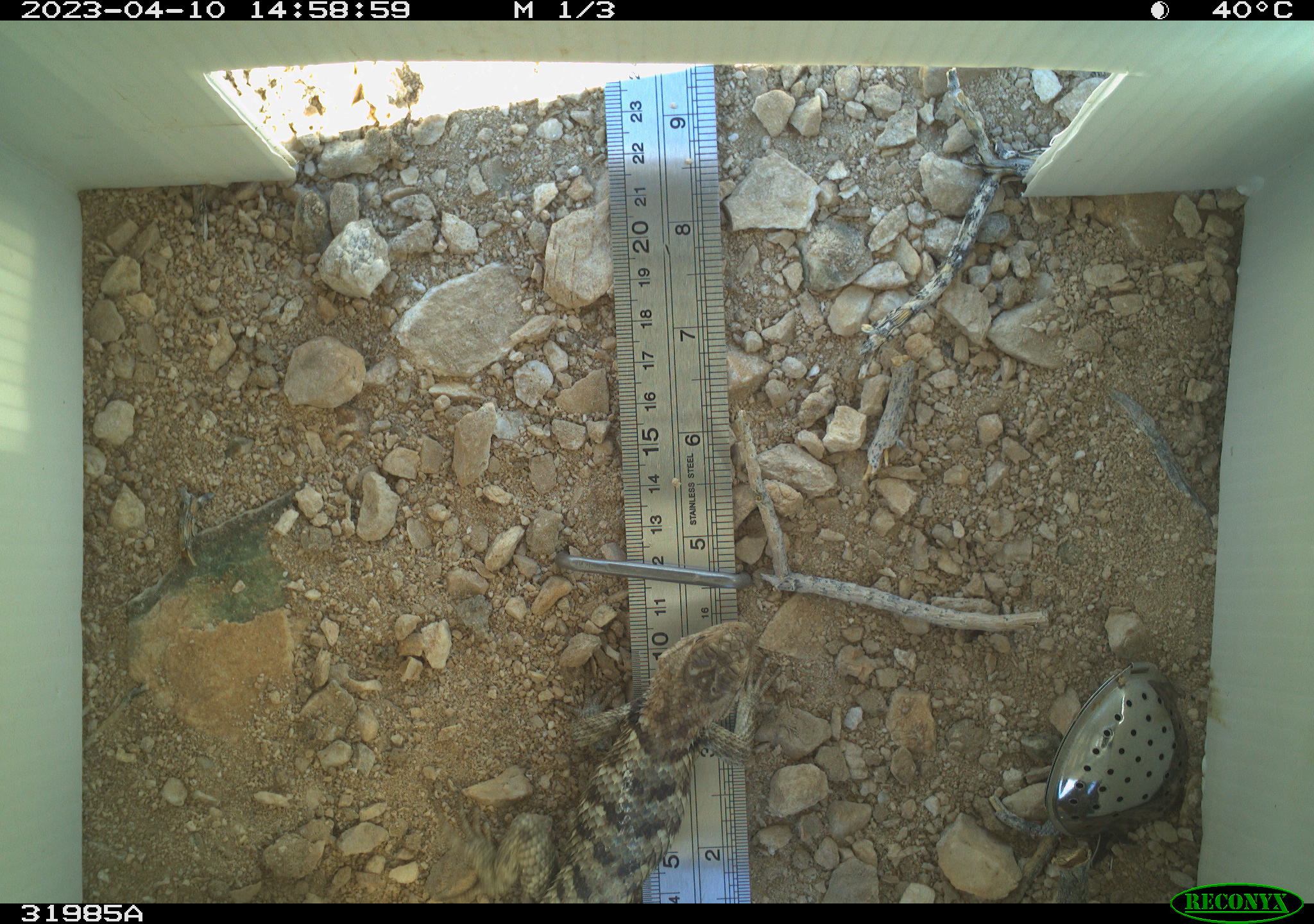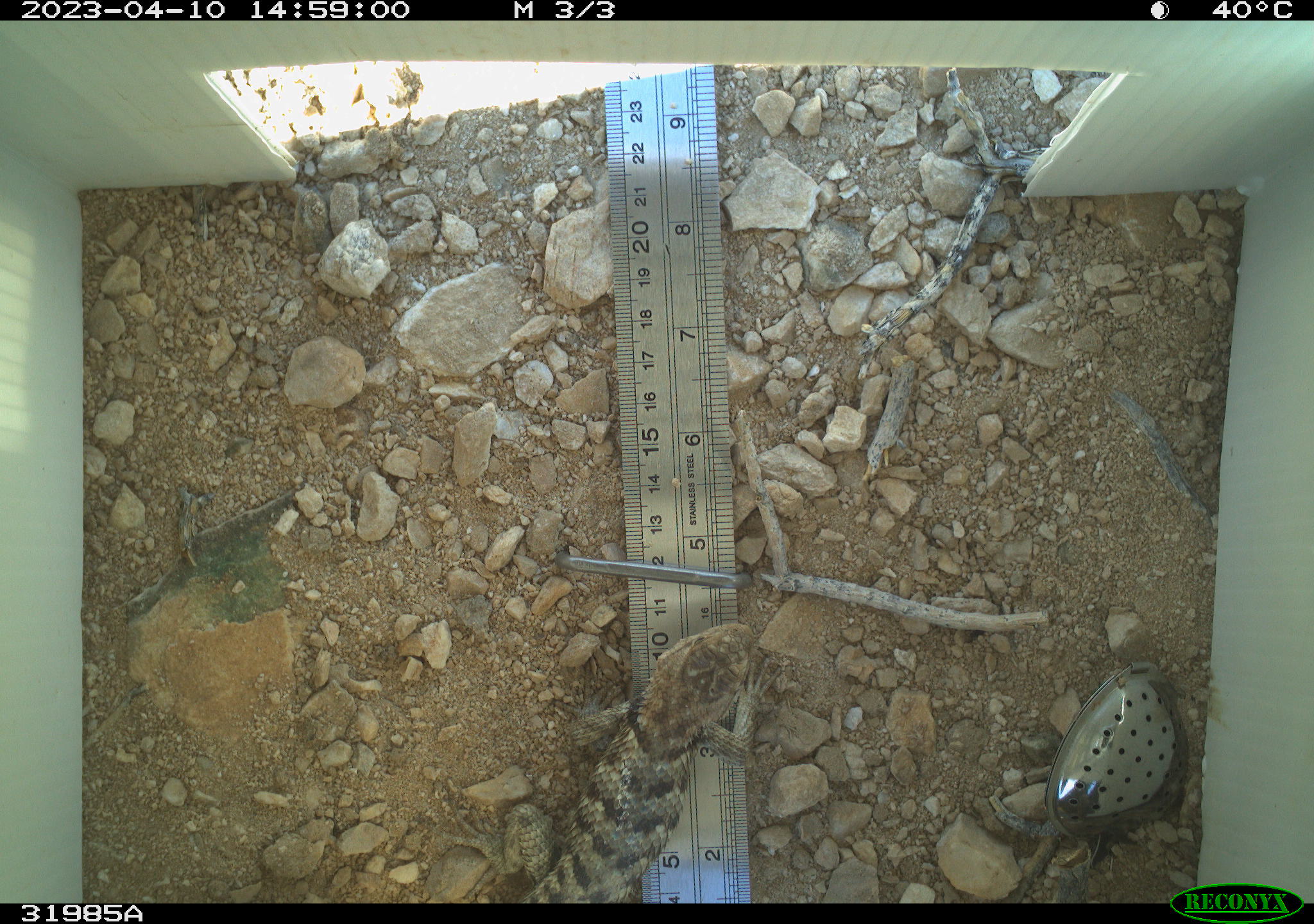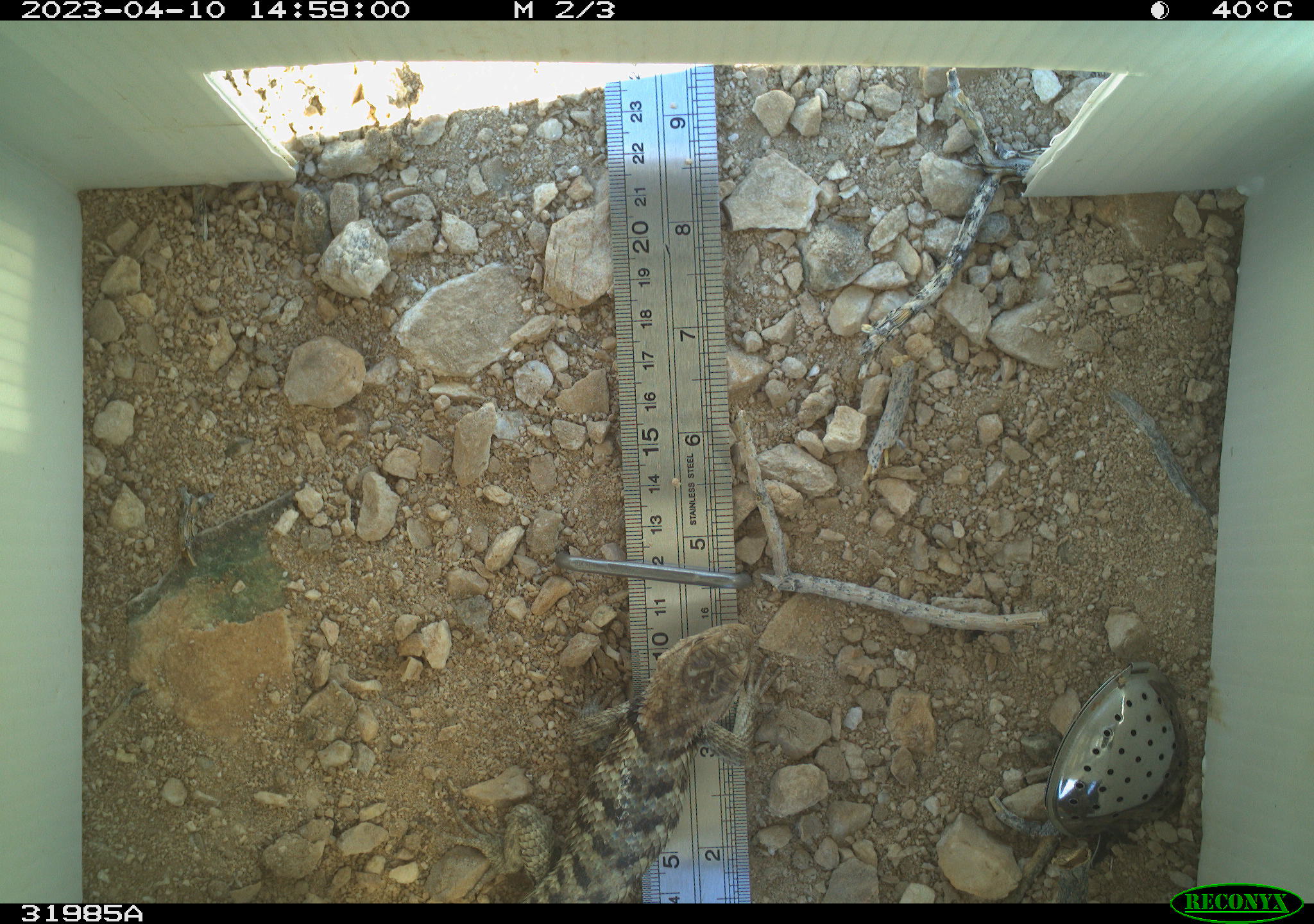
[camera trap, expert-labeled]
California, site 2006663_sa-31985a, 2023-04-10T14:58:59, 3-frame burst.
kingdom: Animalia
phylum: Chordata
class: Reptilia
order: Squamata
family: Phrynosomatidae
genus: Sceloporus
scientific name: Sceloporus uniformis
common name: yellow-backed spiny lizard